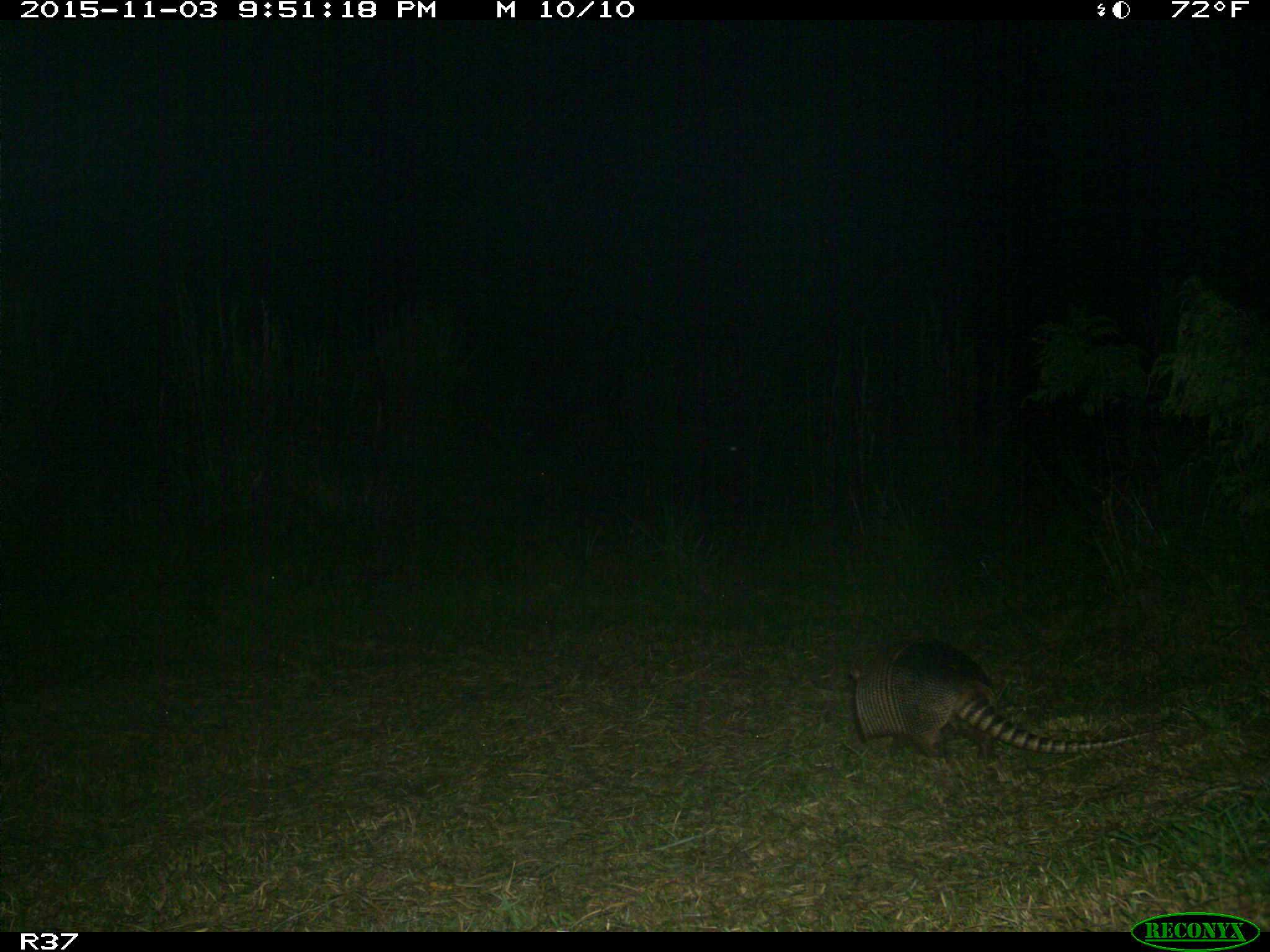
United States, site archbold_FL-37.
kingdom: Animalia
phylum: Chordata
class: Mammalia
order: Cingulata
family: Dasypodidae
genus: Dasypus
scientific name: Dasypus novemcinctus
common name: nine-banded armadillo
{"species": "Dasypus novemcinctus (nine-banded armadillo)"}